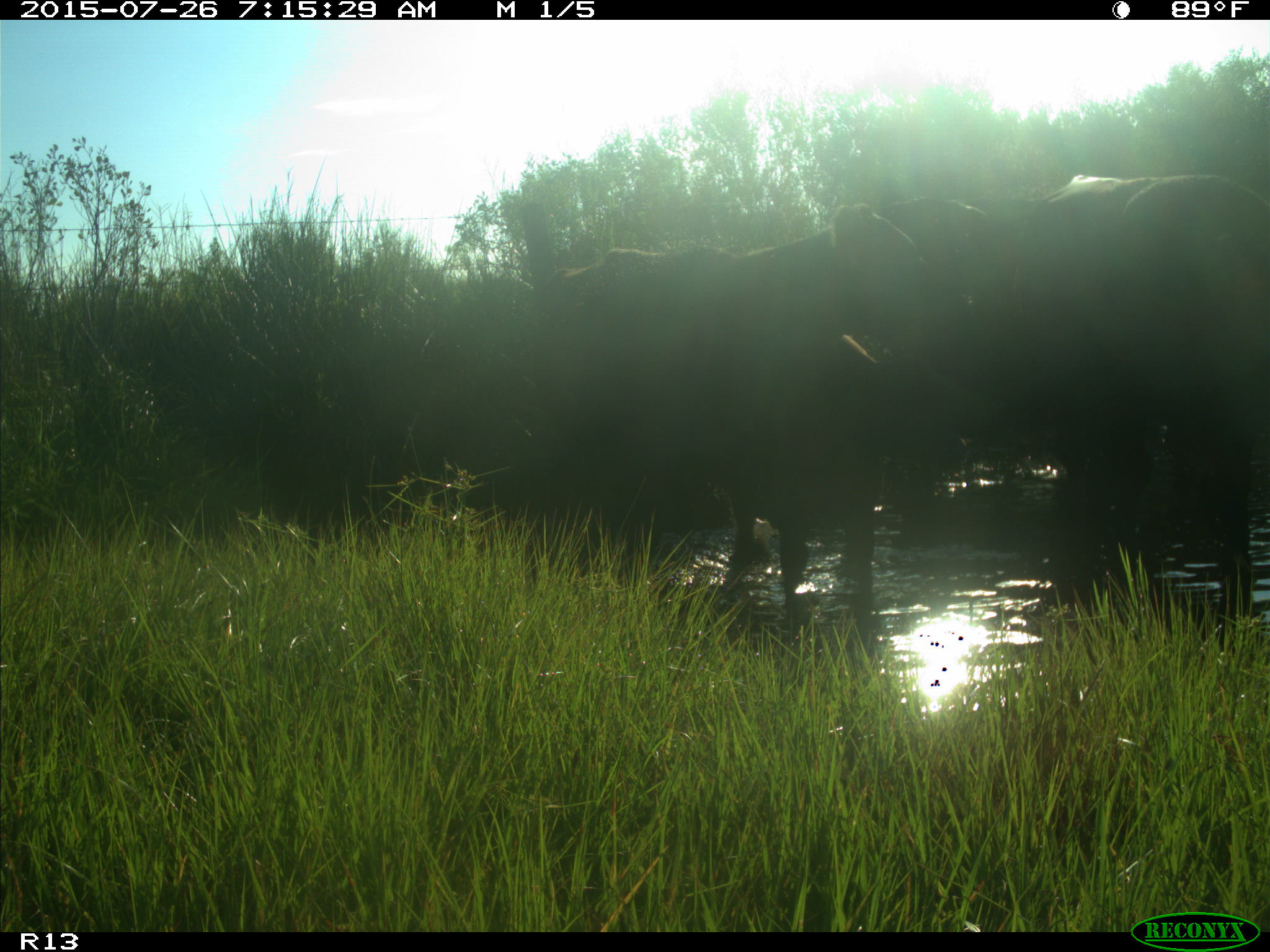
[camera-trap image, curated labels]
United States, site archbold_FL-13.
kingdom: Animalia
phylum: Chordata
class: Mammalia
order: Artiodactyla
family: Bovidae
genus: Bos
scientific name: Bos taurus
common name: domestic cow